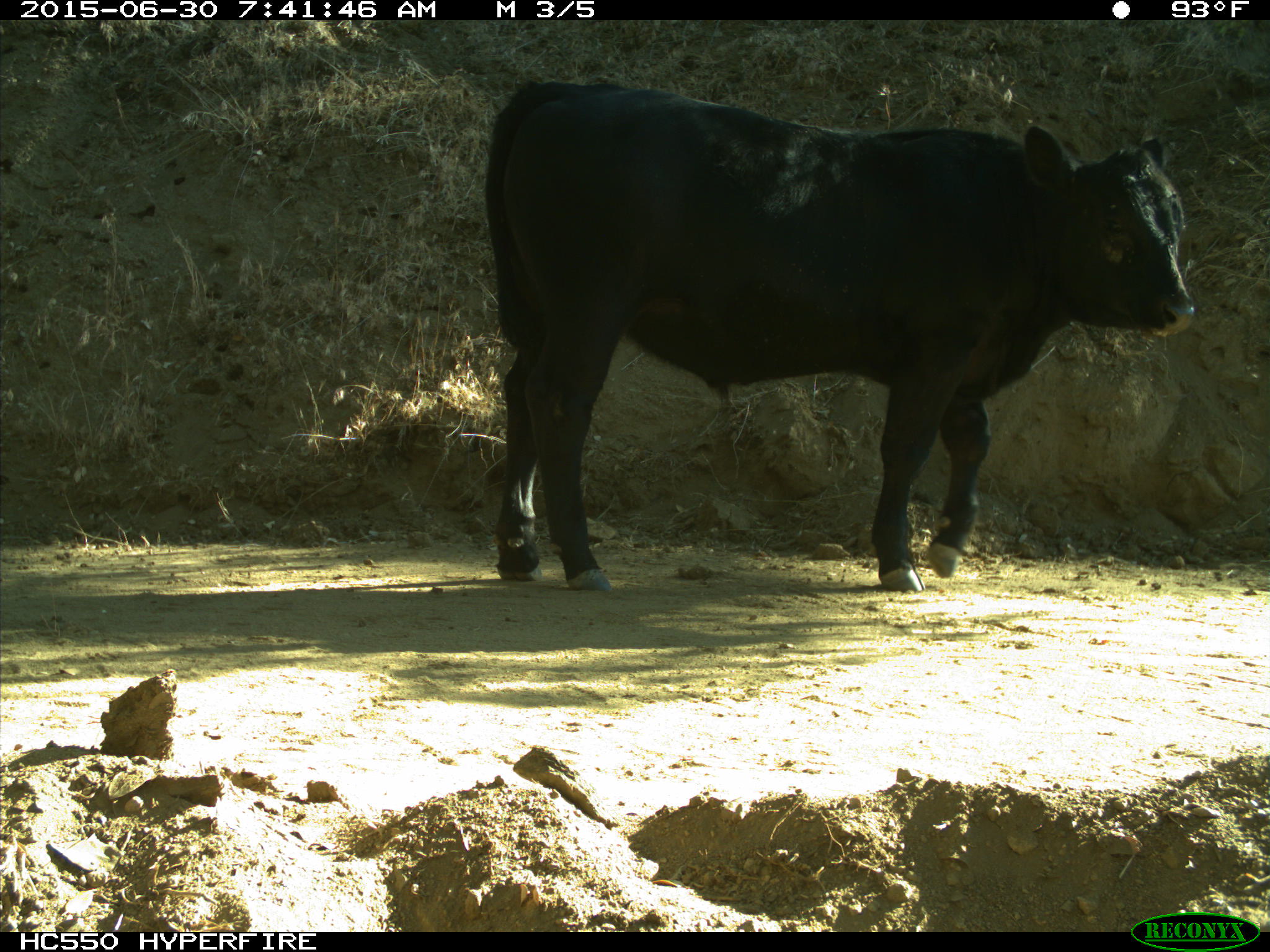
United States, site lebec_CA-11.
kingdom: Animalia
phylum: Chordata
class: Mammalia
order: Artiodactyla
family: Bovidae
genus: Bos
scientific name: Bos taurus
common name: domestic cow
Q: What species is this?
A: Bos taurus (domestic cow).